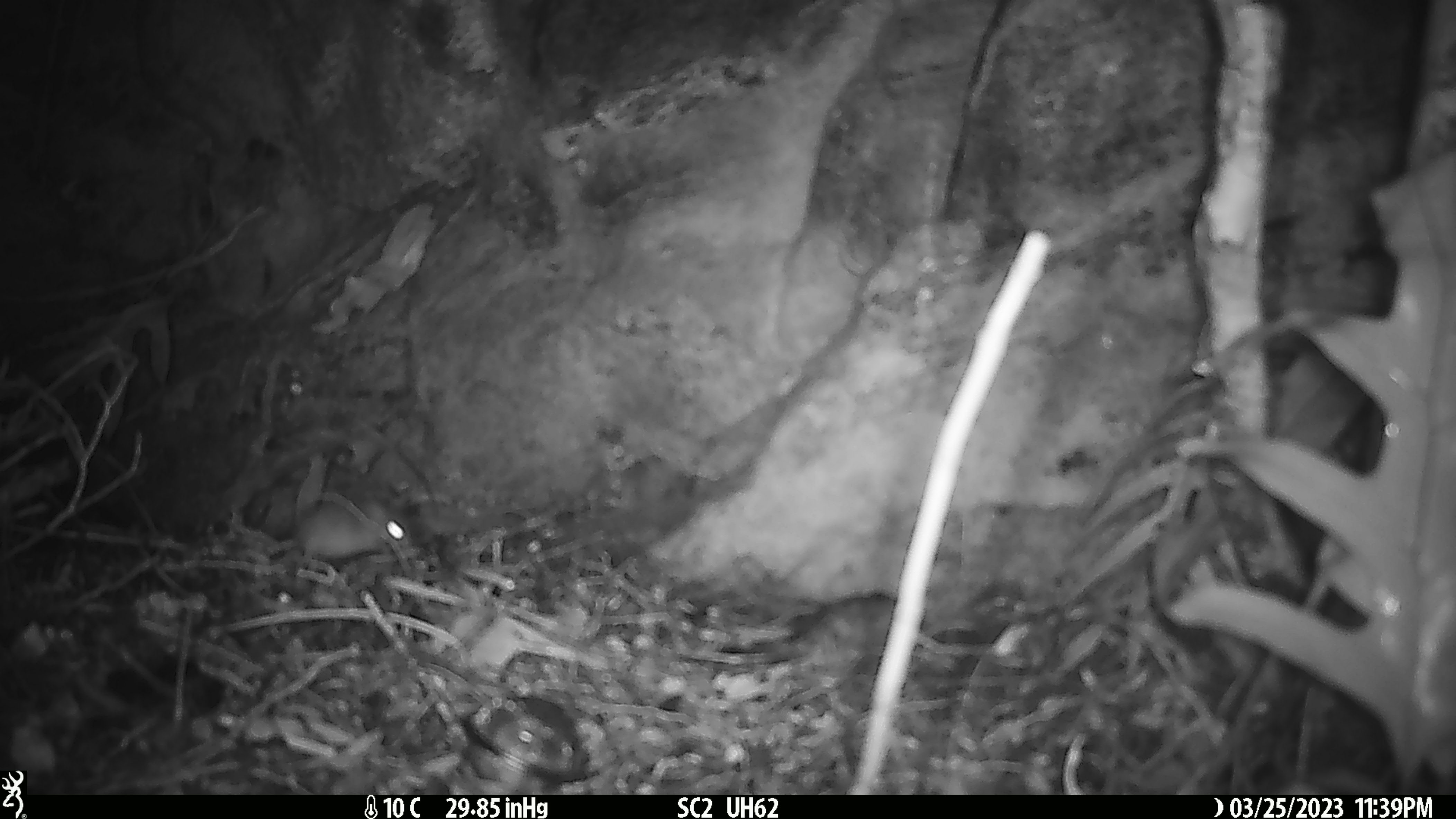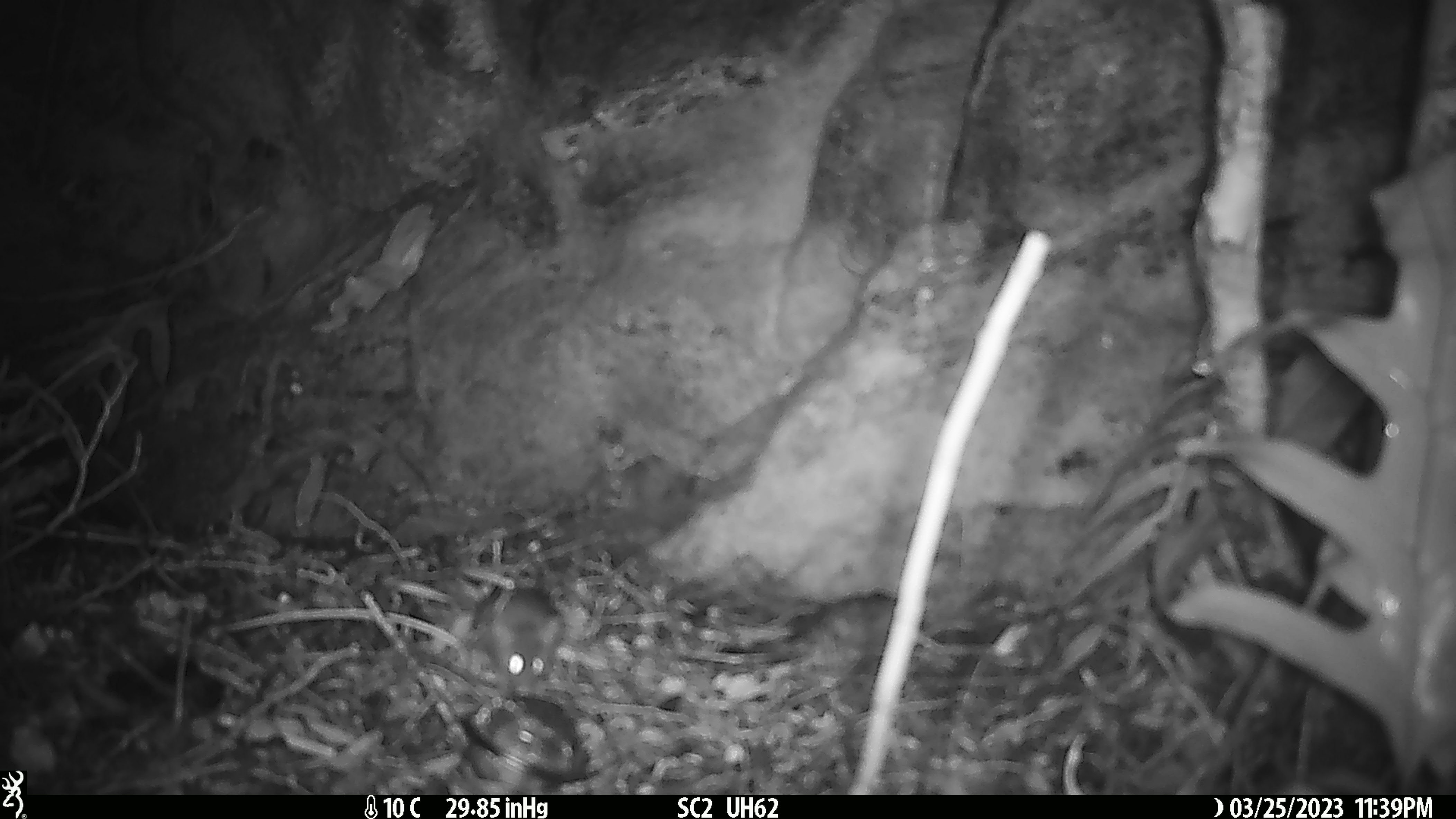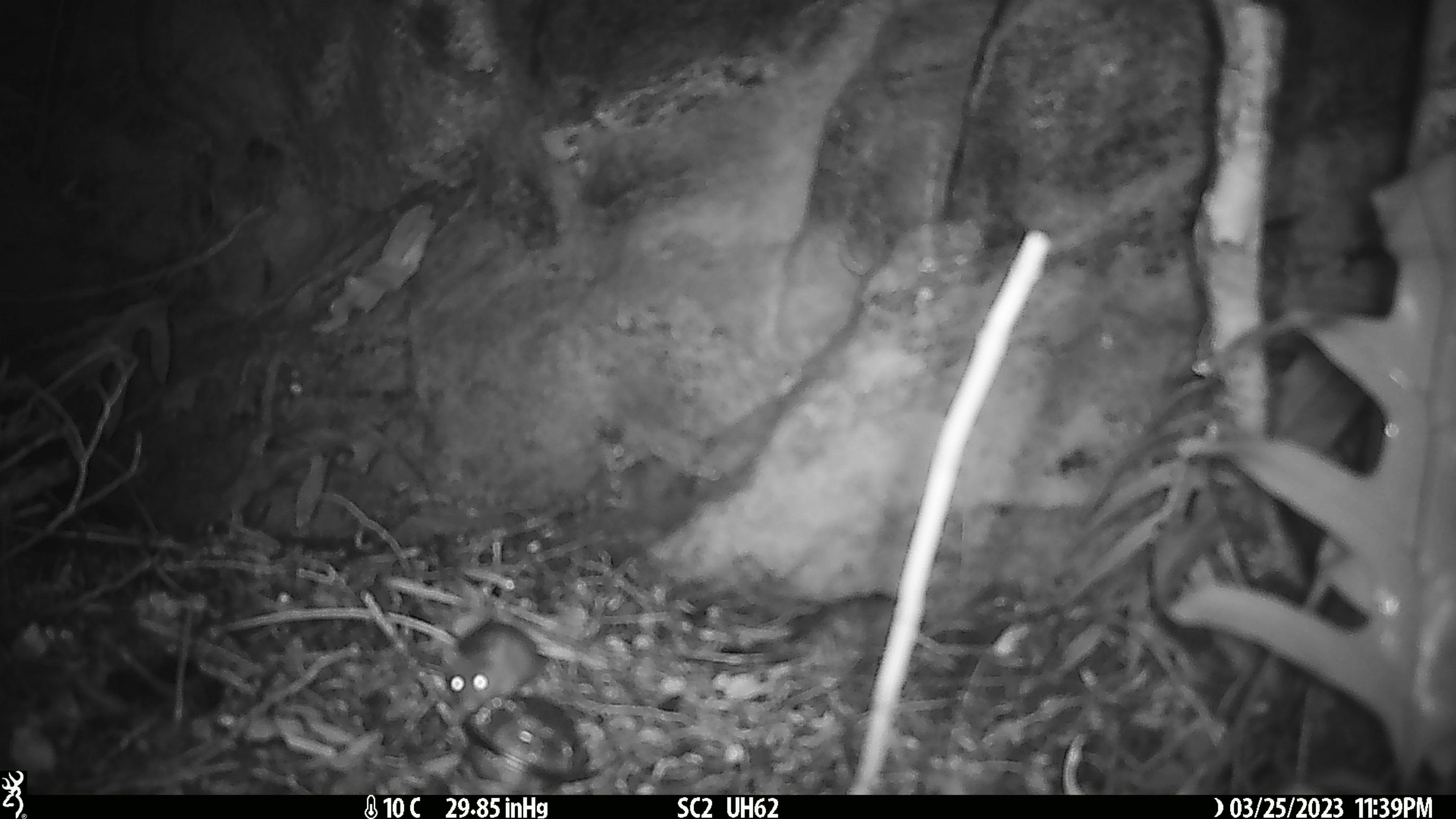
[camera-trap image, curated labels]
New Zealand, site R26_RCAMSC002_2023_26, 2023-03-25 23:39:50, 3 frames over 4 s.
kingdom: Animalia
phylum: Chordata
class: Mammalia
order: Rodentia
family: Muridae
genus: Mus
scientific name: Mus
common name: mouse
Mouse (Mus).